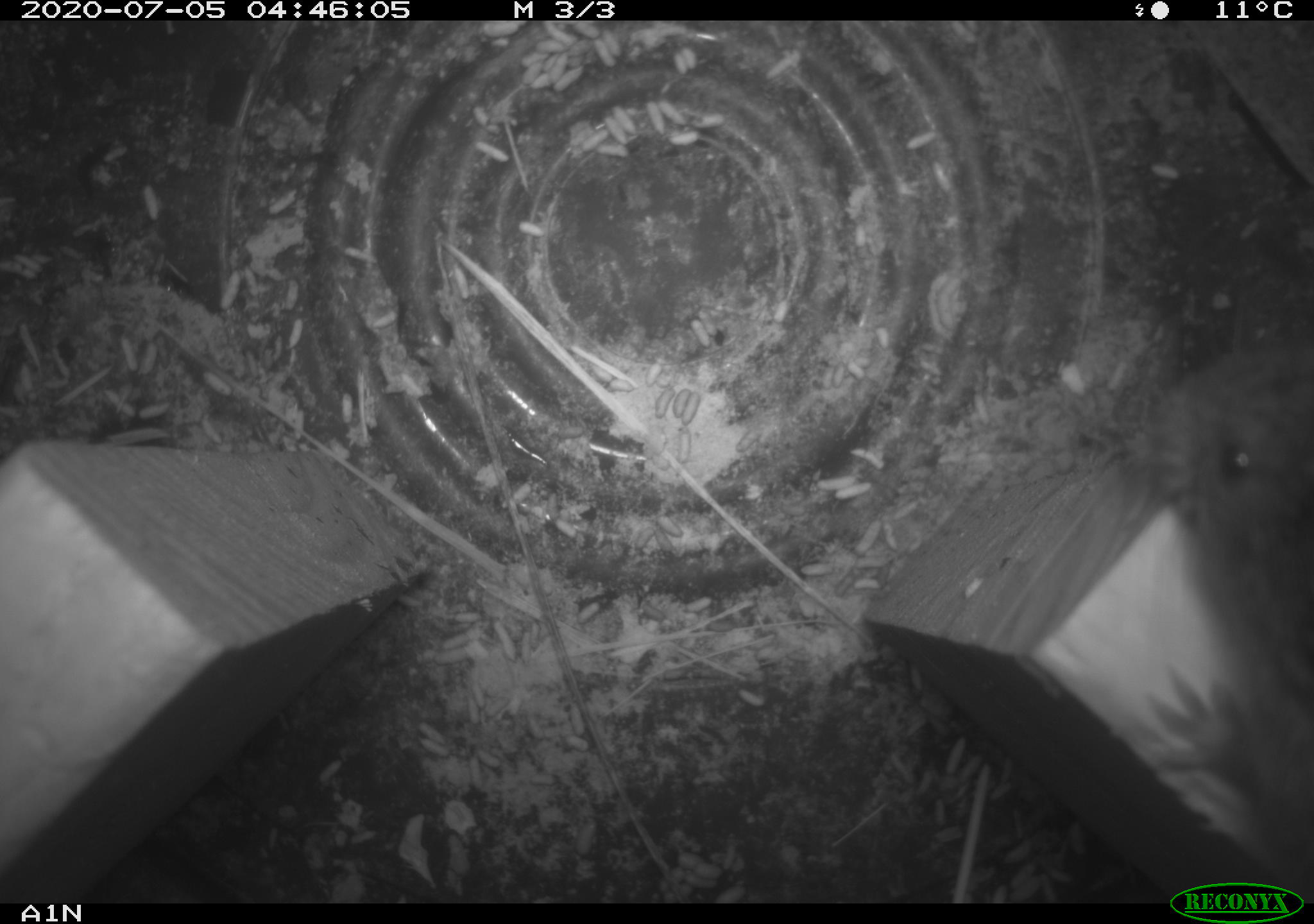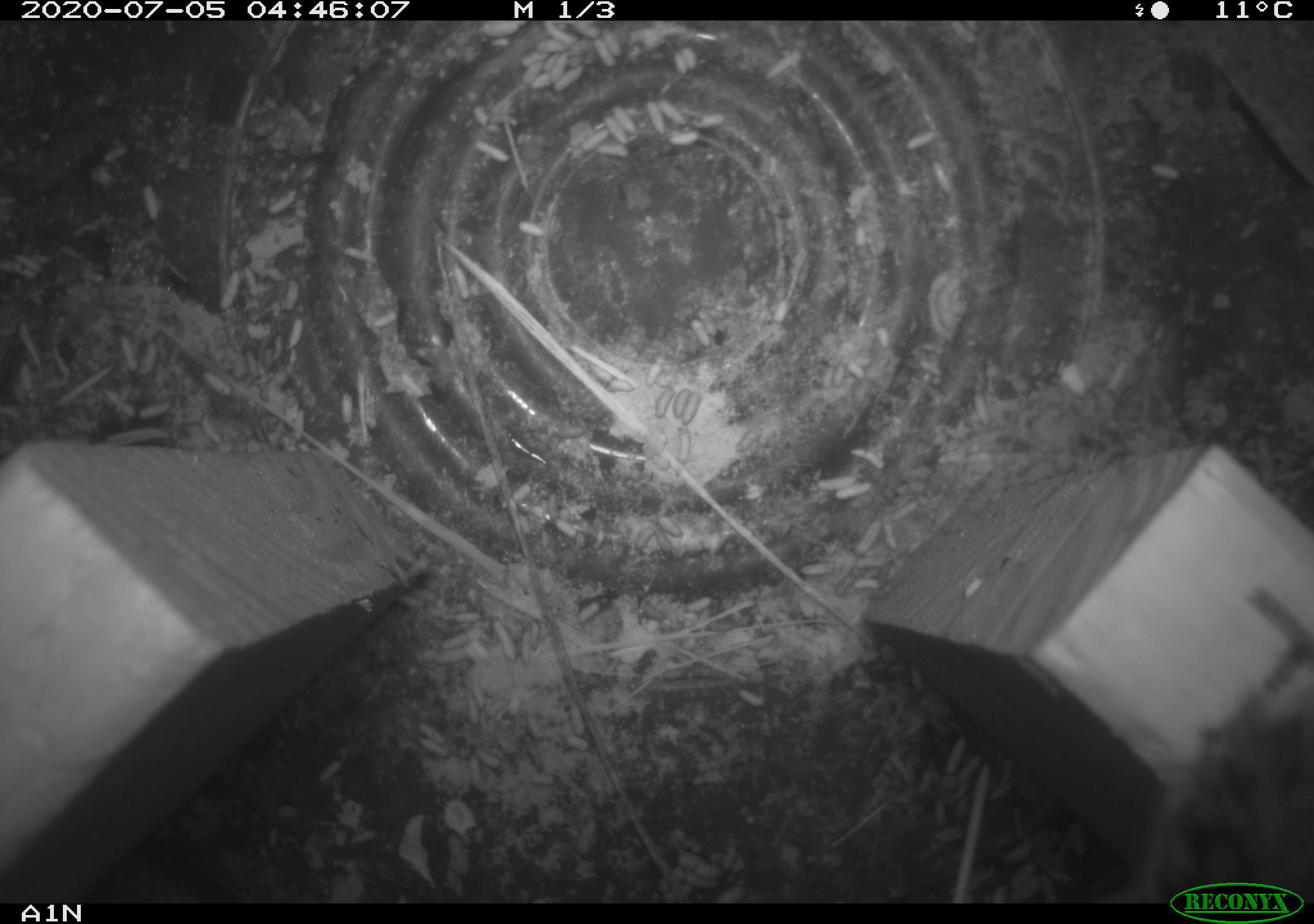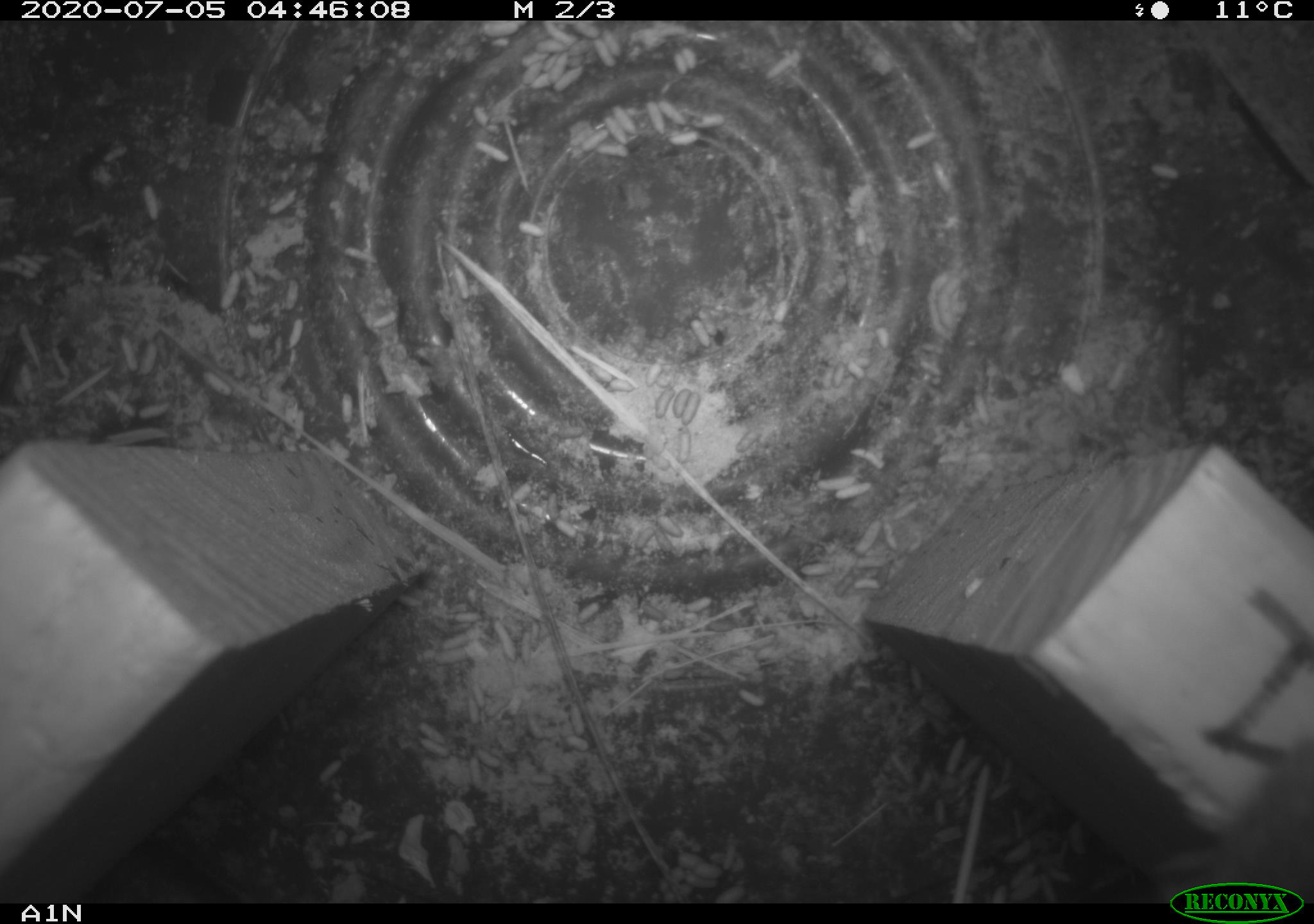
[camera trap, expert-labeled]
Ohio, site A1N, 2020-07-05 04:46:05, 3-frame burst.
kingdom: Animalia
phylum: Chordata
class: Mammalia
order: Rodentia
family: Cricetidae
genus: Microtus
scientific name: Microtus pennsylvanicus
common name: meadow vole